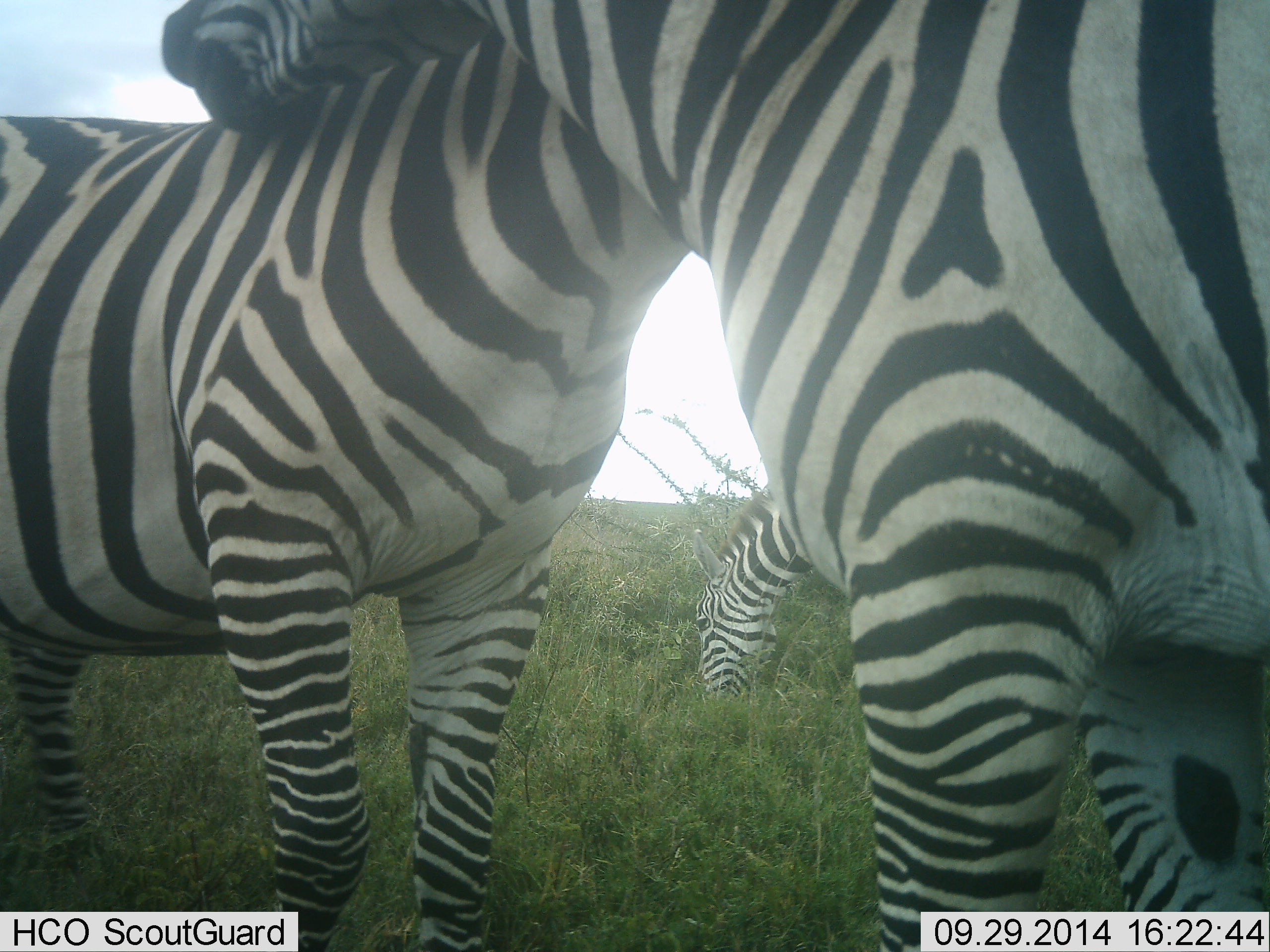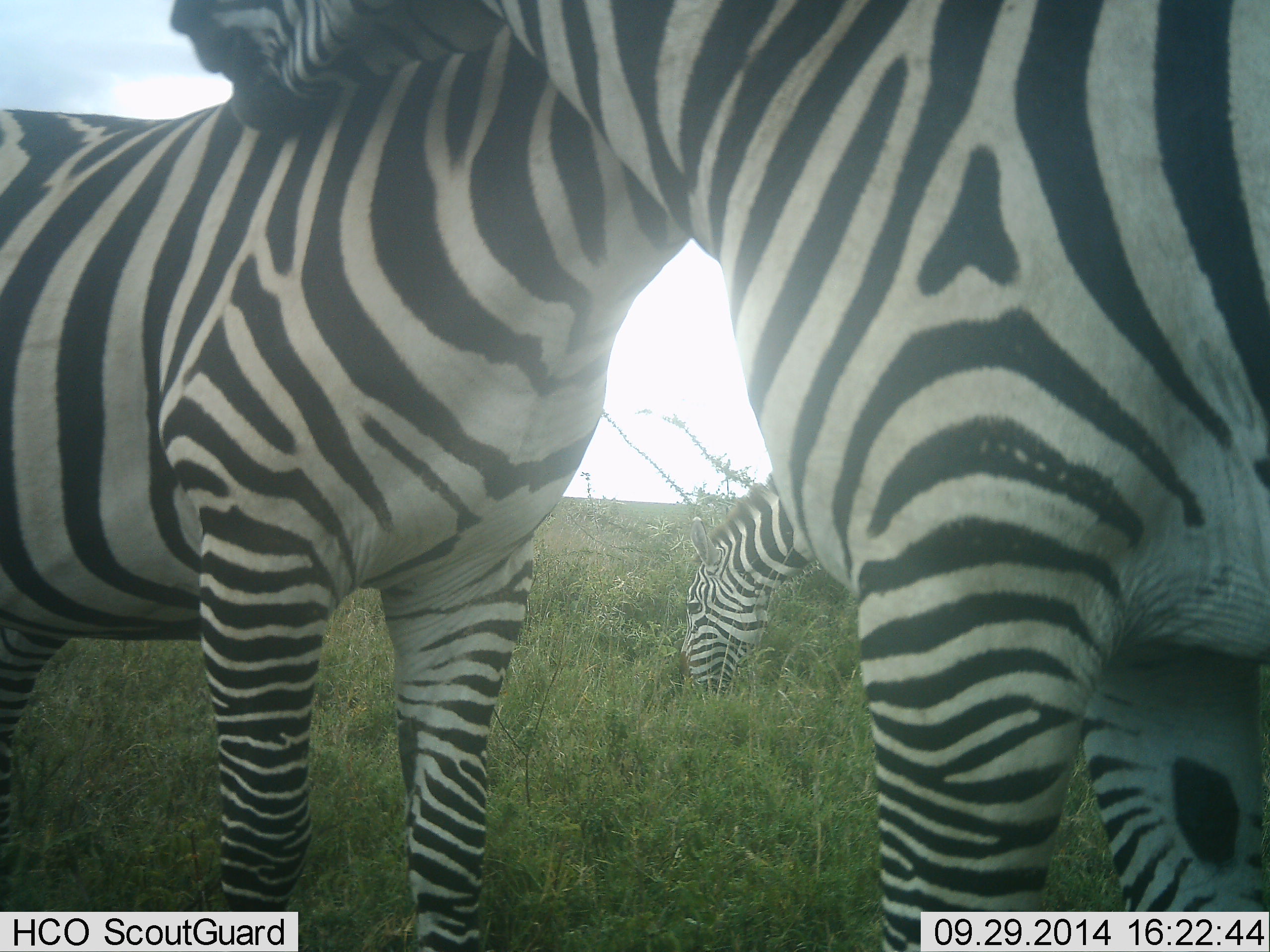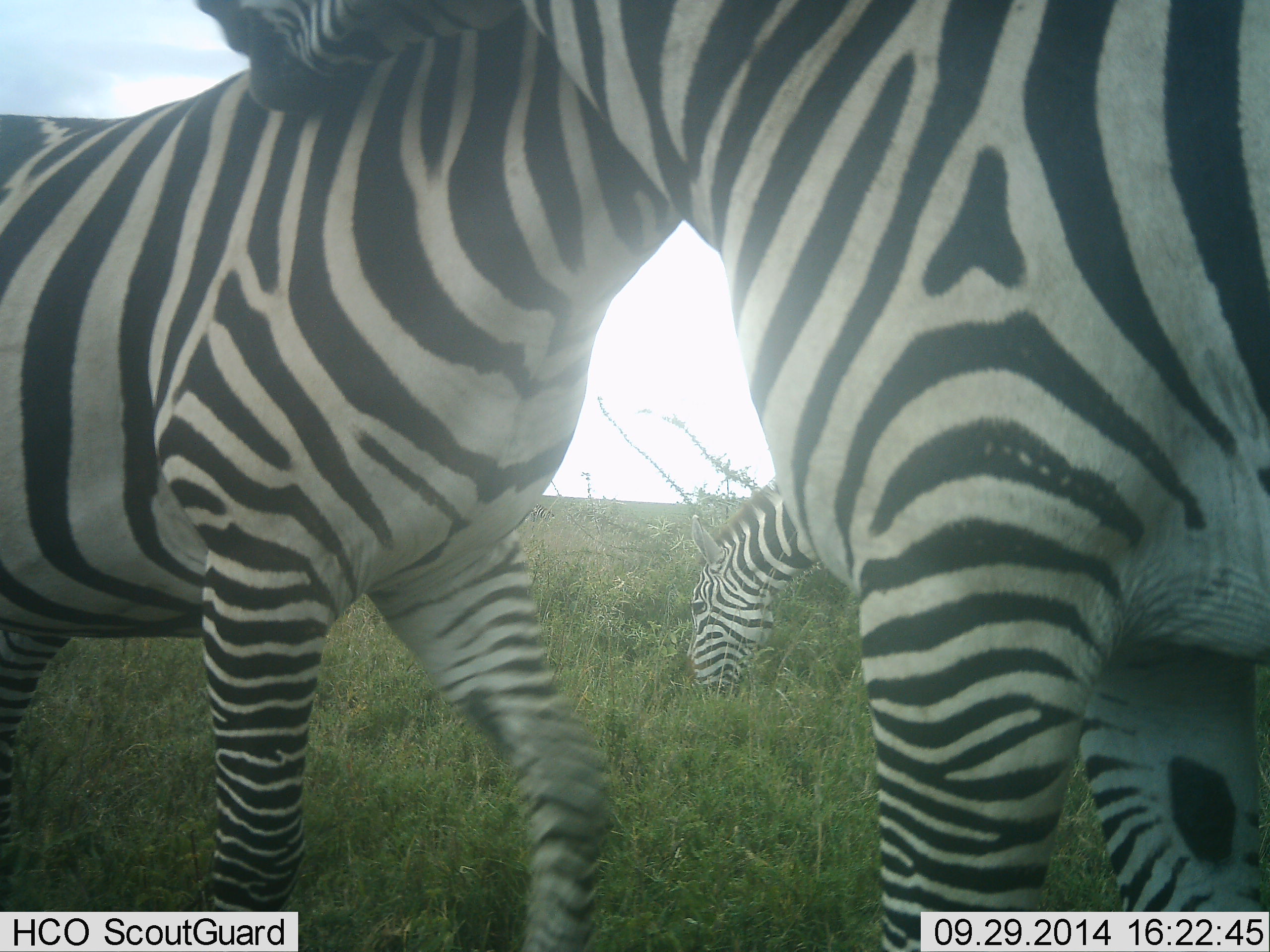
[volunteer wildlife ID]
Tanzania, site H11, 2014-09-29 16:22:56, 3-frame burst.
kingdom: Animalia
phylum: Chordata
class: Mammalia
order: Perissodactyla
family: Equidae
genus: Equus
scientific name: Equus quagga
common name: plains zebra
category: zebra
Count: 3.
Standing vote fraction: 20%.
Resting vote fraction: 0%.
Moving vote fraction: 0%.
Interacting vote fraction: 100%.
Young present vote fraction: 0%.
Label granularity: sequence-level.